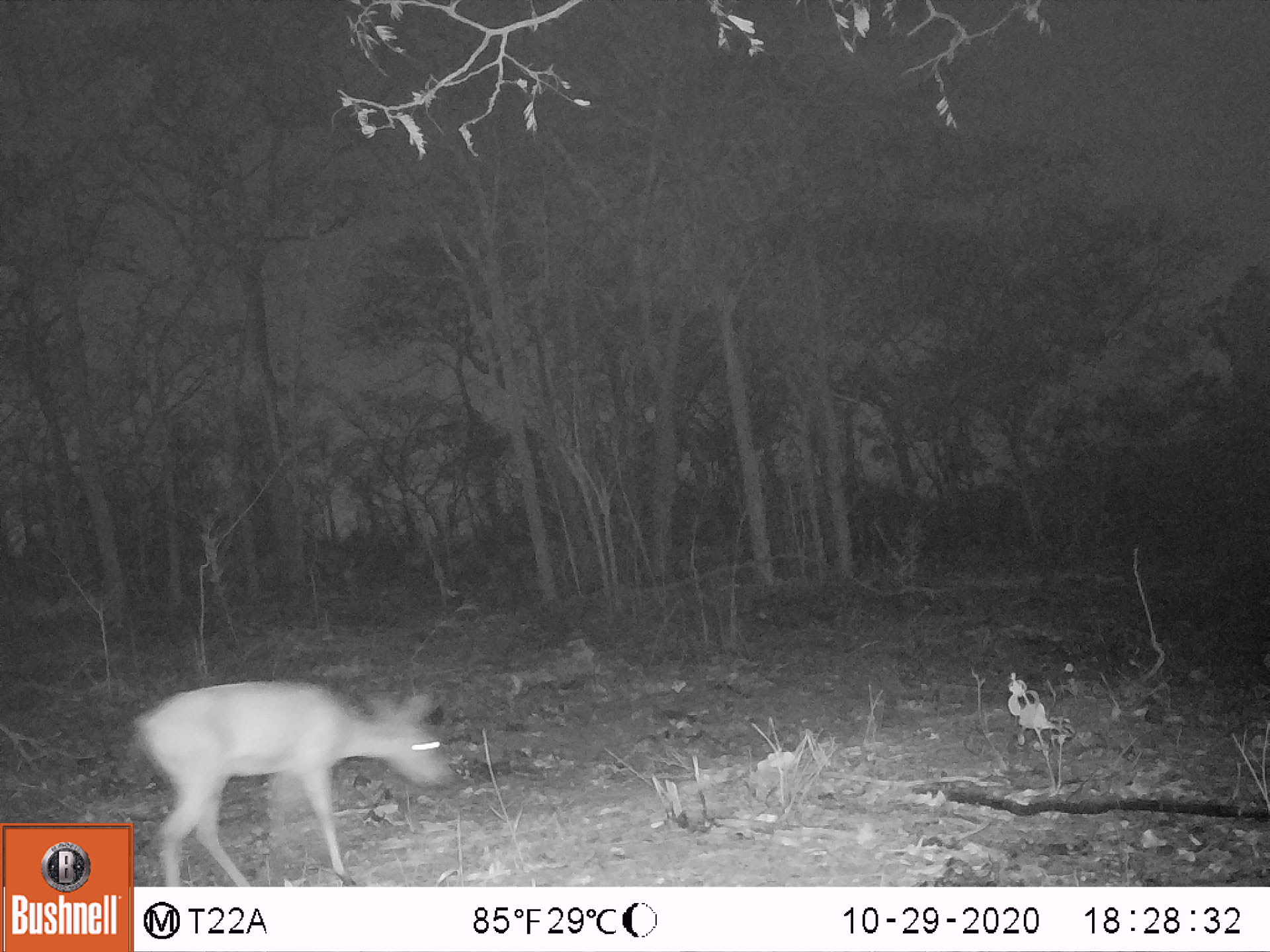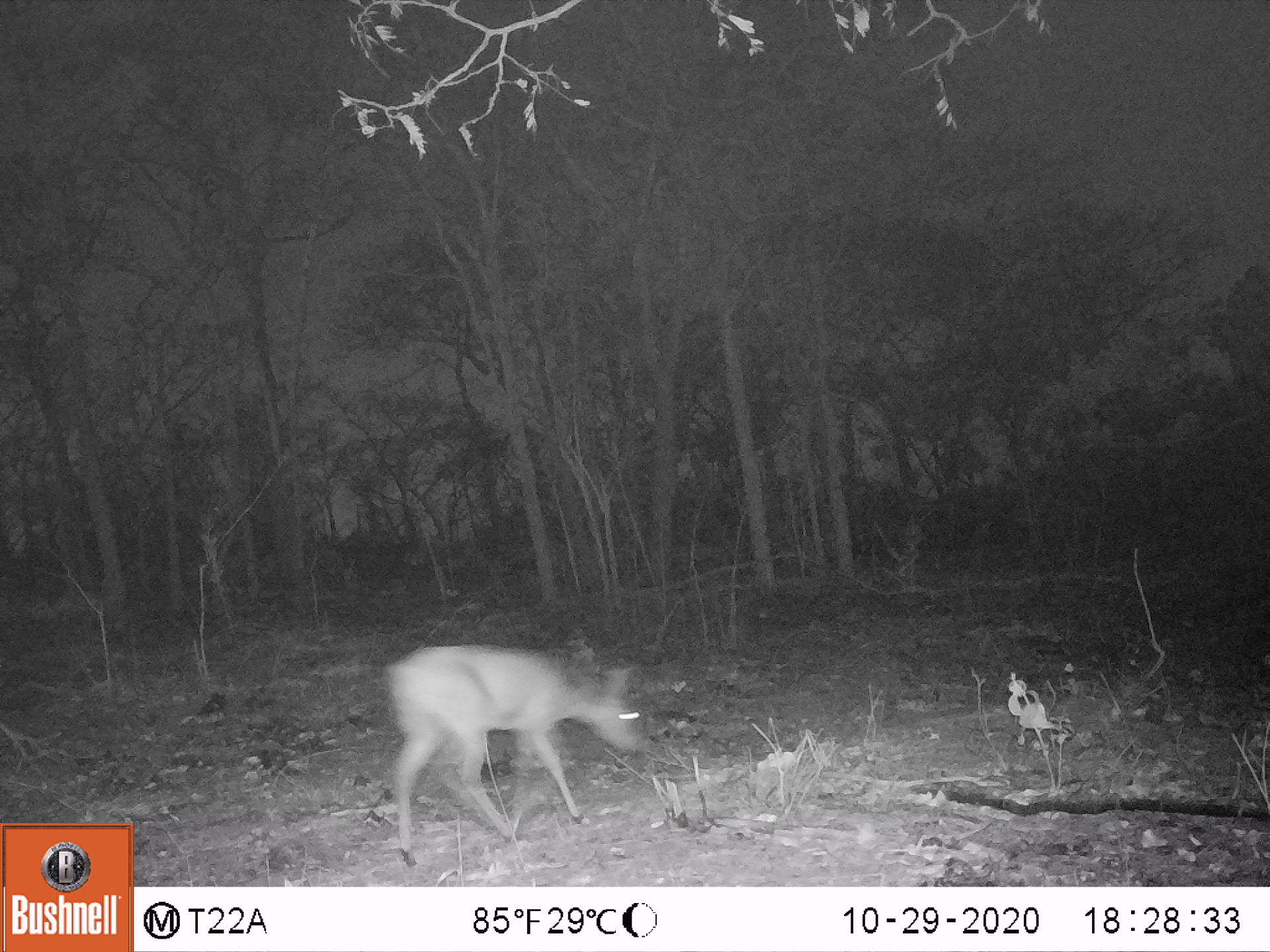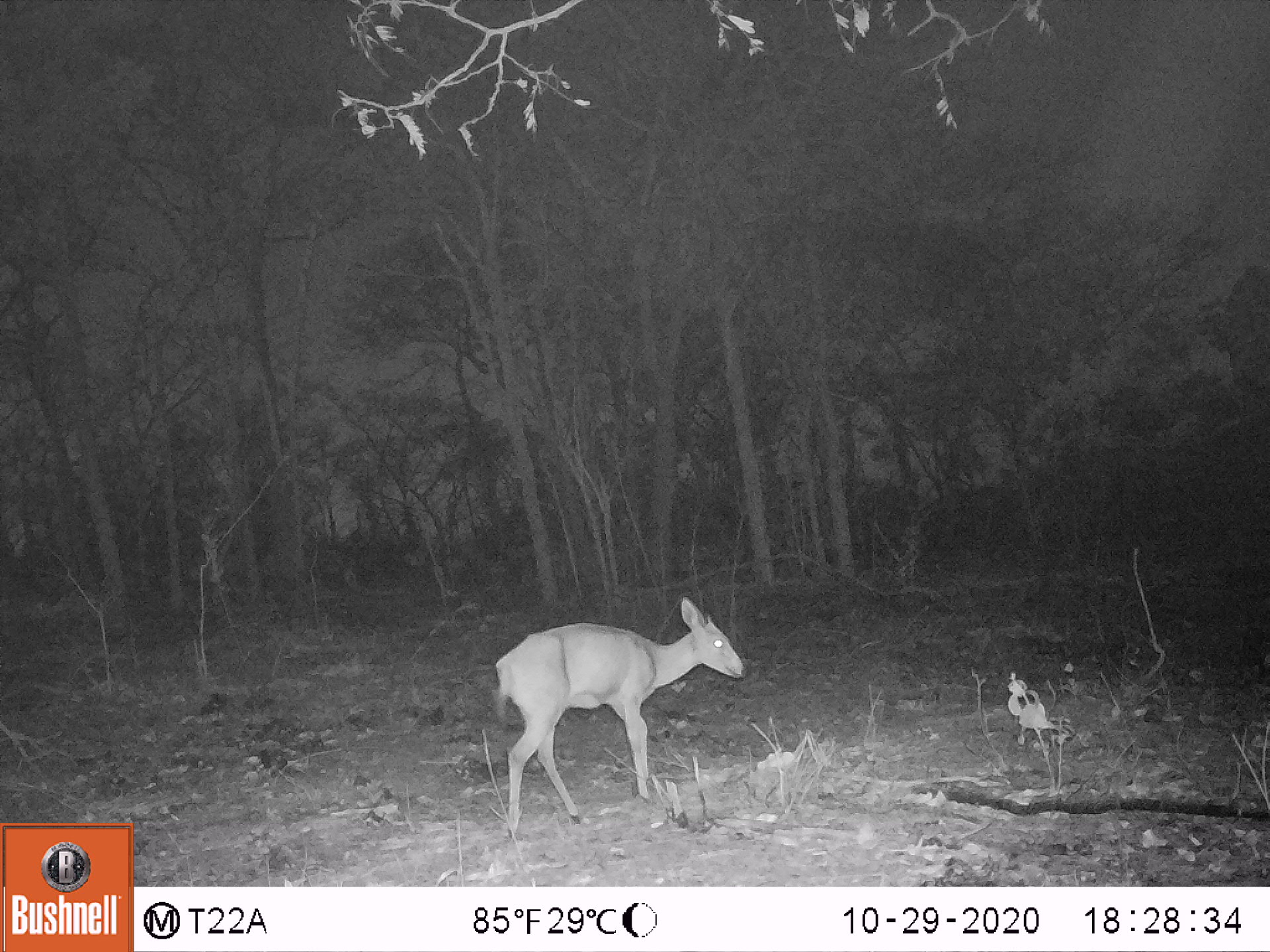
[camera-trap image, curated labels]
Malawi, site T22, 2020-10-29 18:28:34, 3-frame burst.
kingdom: Animalia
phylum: Chordata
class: Mammalia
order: Artiodactyla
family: Bovidae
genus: Sylvicapra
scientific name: Sylvicapra grimmia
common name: common duiker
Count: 1.